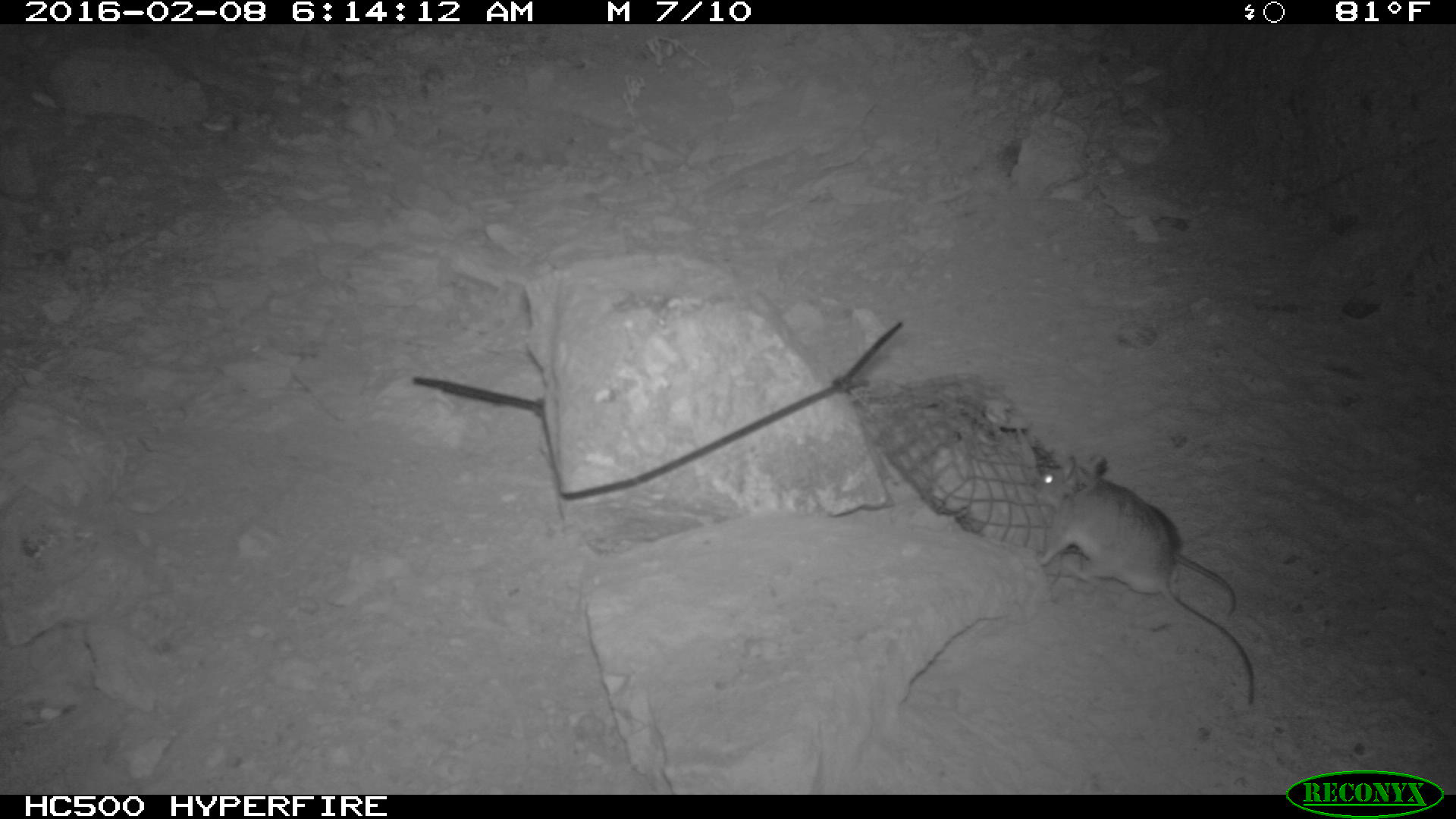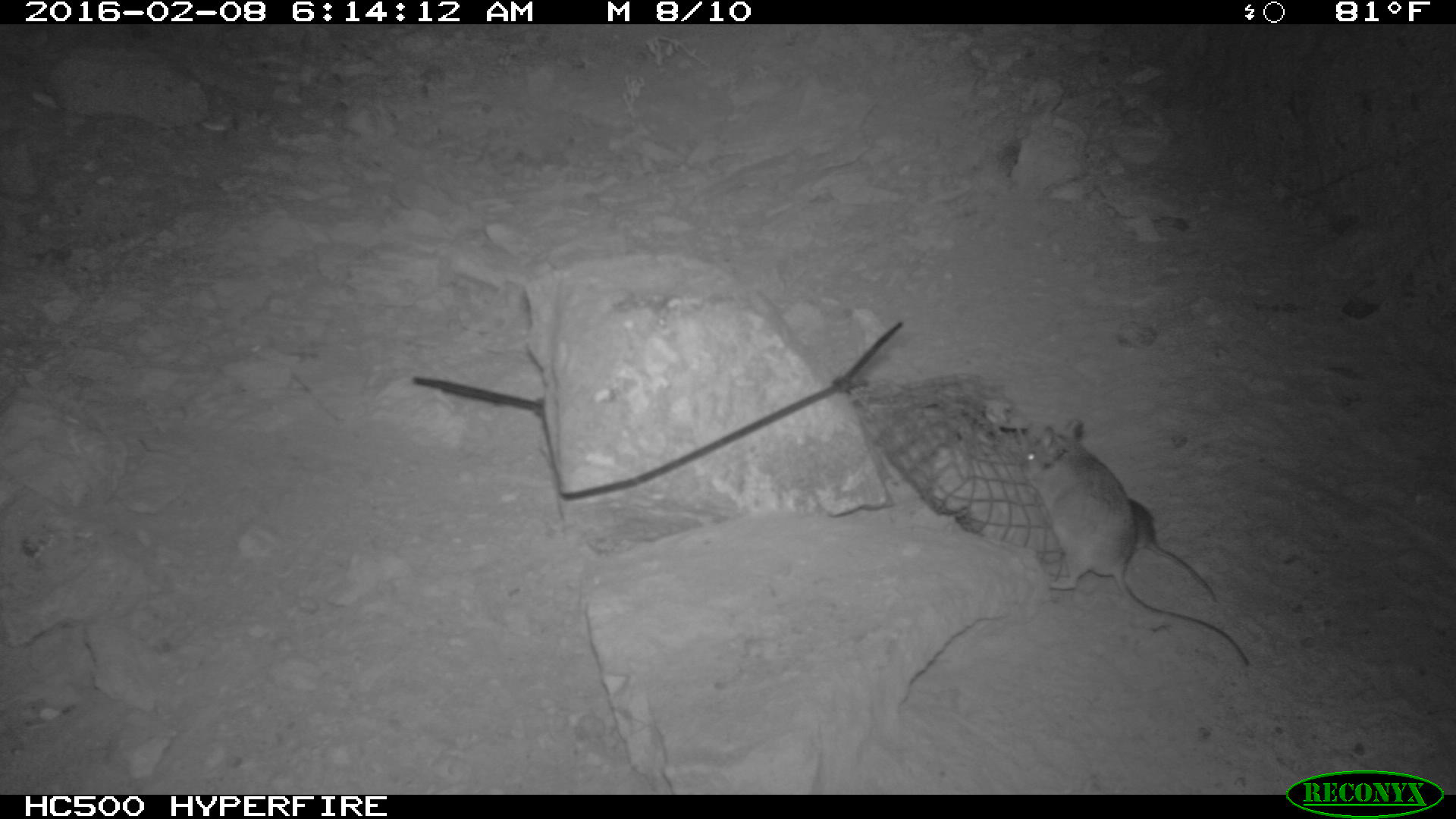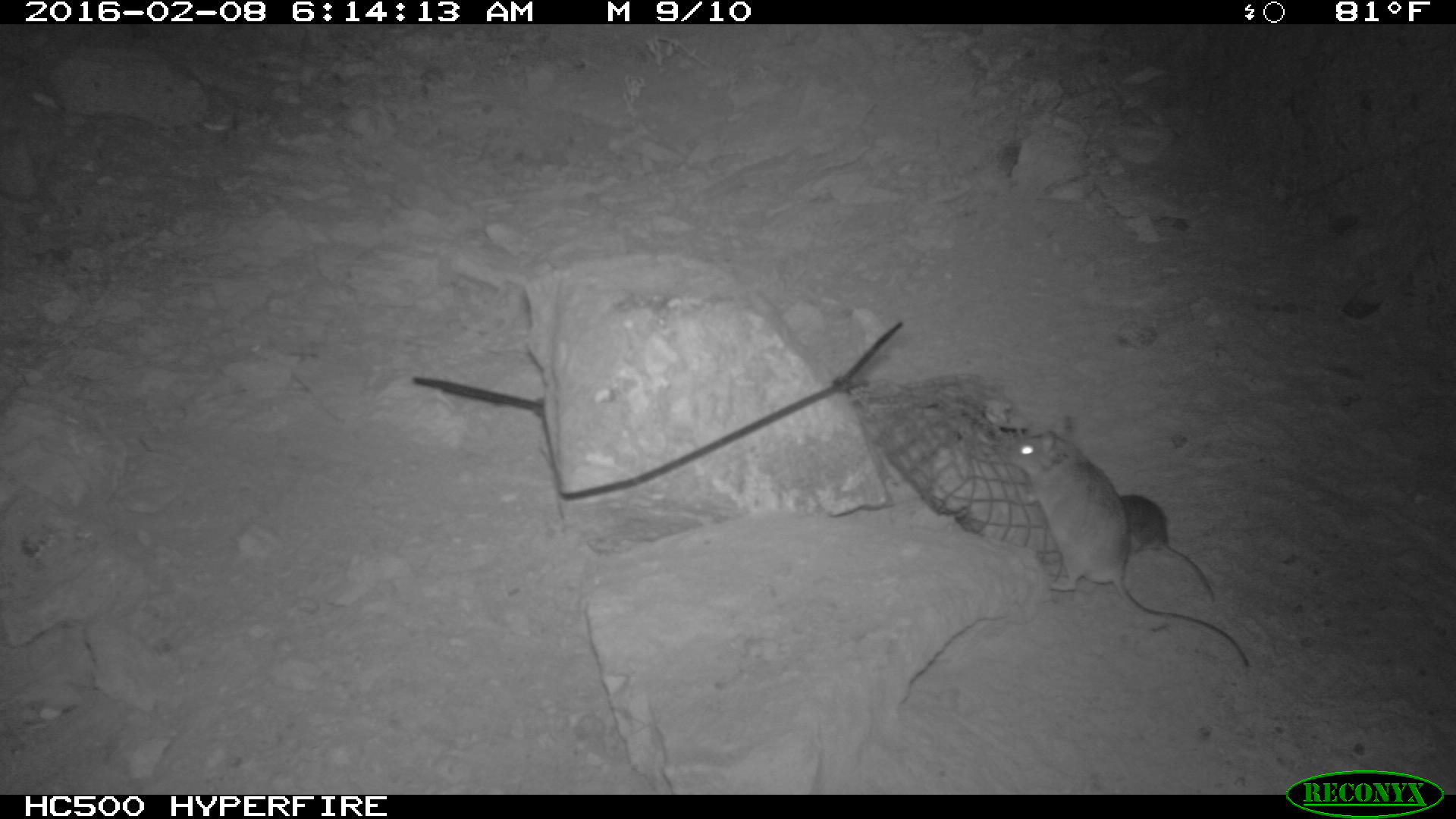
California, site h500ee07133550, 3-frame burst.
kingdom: Animalia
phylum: Chordata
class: Mammalia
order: Rodentia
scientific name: Rodentia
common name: rodent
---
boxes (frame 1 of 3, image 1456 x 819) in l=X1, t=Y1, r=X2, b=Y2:
rodent: l=1036, t=455, r=1257, b=704; l=1058, t=452, r=1238, b=617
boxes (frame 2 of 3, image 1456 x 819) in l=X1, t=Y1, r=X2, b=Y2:
rodent: l=1017, t=415, r=1253, b=668; l=1124, t=497, r=1221, b=604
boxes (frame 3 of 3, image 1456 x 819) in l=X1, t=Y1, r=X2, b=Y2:
rodent: l=1005, t=415, r=1249, b=667; l=1119, t=494, r=1214, b=603